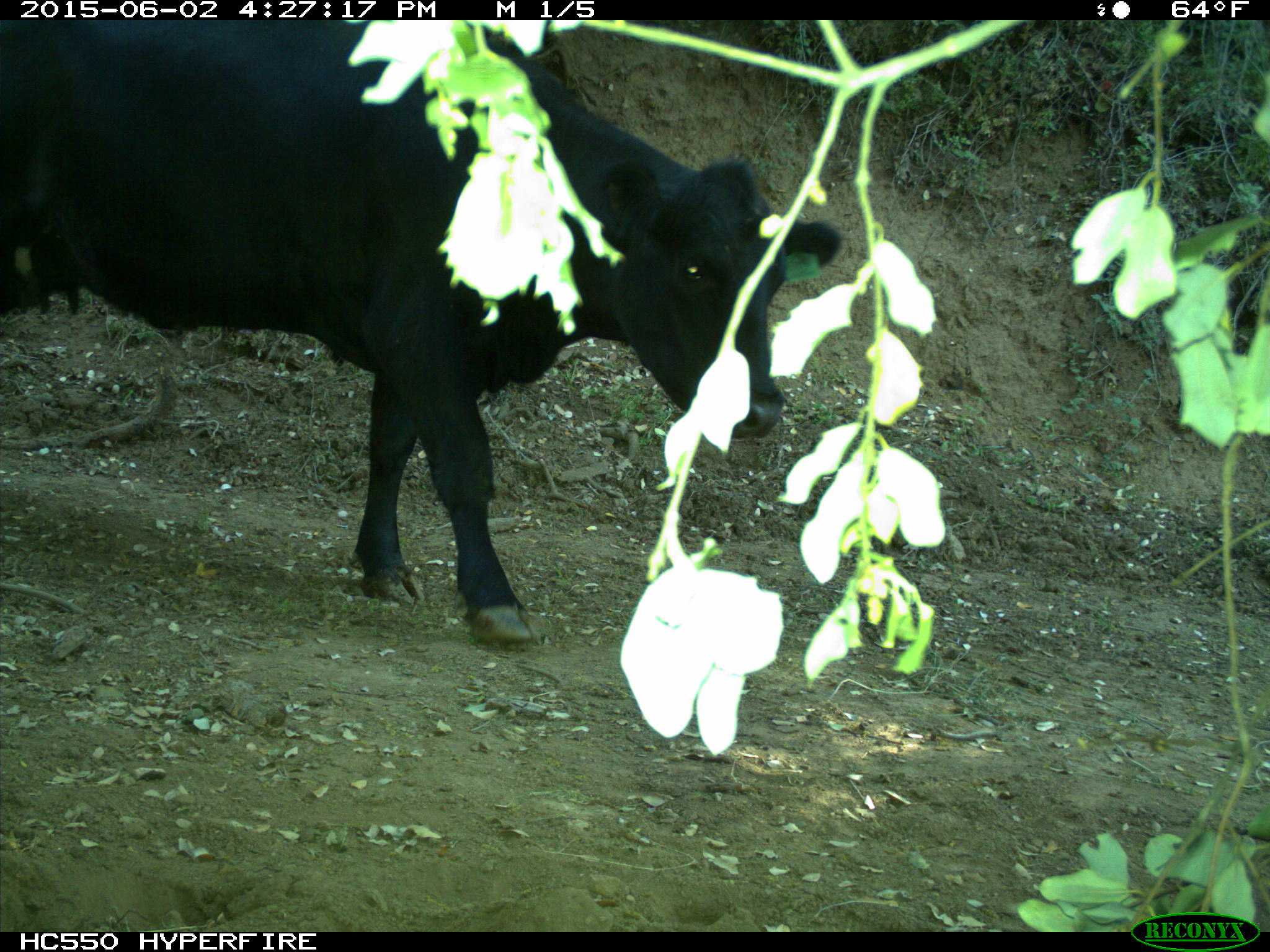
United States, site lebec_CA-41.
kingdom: Animalia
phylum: Chordata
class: Mammalia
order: Artiodactyla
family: Bovidae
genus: Bos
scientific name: Bos taurus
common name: domestic cow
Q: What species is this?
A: Bos taurus (domestic cow).